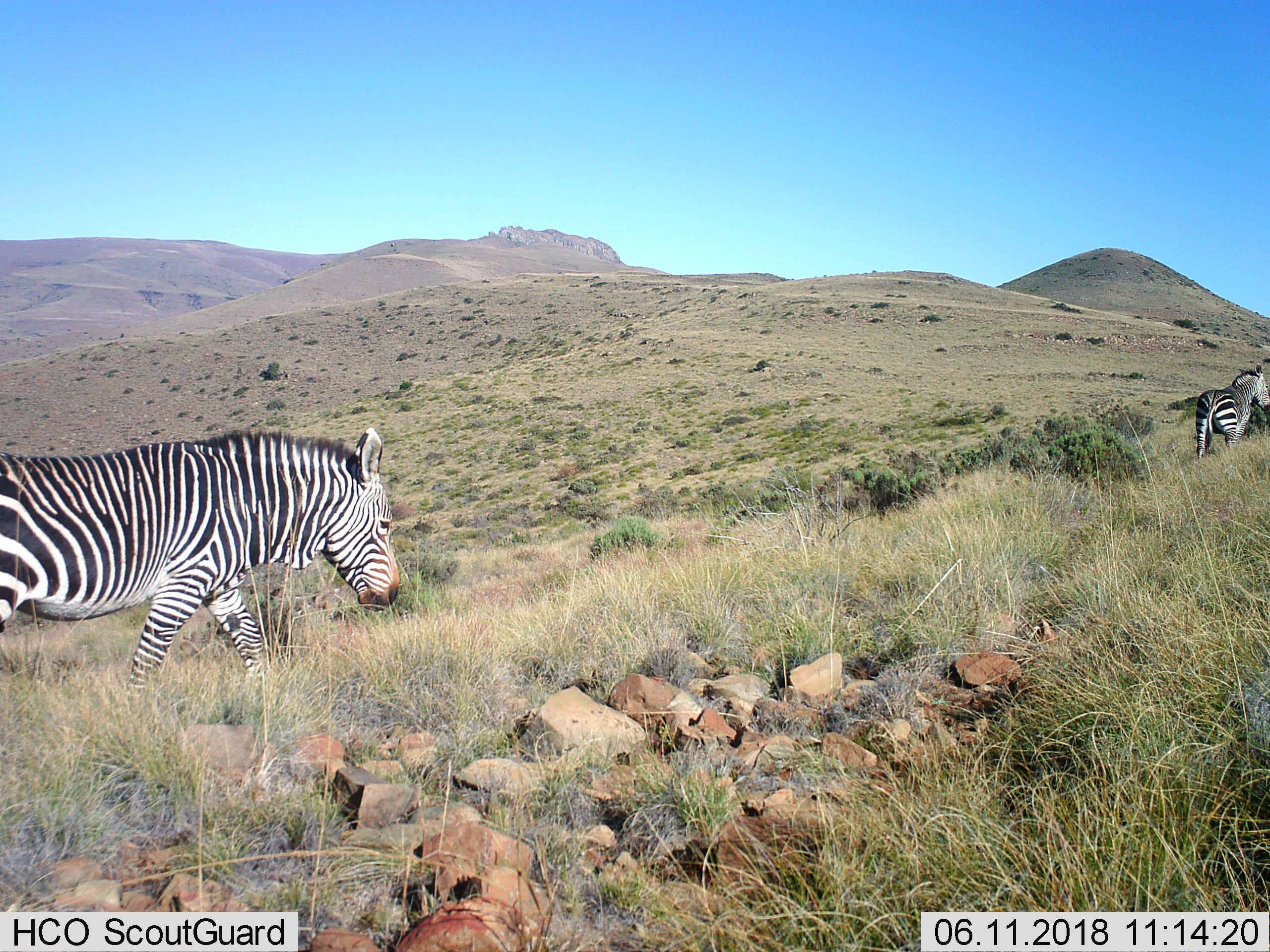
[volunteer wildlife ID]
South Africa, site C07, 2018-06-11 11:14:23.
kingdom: Animalia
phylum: Chordata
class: Mammalia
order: Perissodactyla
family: Equidae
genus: Equus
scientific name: Equus zebra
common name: mountain zebra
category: zebramountain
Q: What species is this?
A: Zebramountain (mountain zebra) (Equus zebra).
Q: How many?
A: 2.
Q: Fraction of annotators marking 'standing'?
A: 11%.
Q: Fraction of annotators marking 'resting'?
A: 0%.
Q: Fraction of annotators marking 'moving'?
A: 89%.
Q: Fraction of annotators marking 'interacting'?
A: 0%.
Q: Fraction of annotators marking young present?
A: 0%.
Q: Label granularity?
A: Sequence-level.